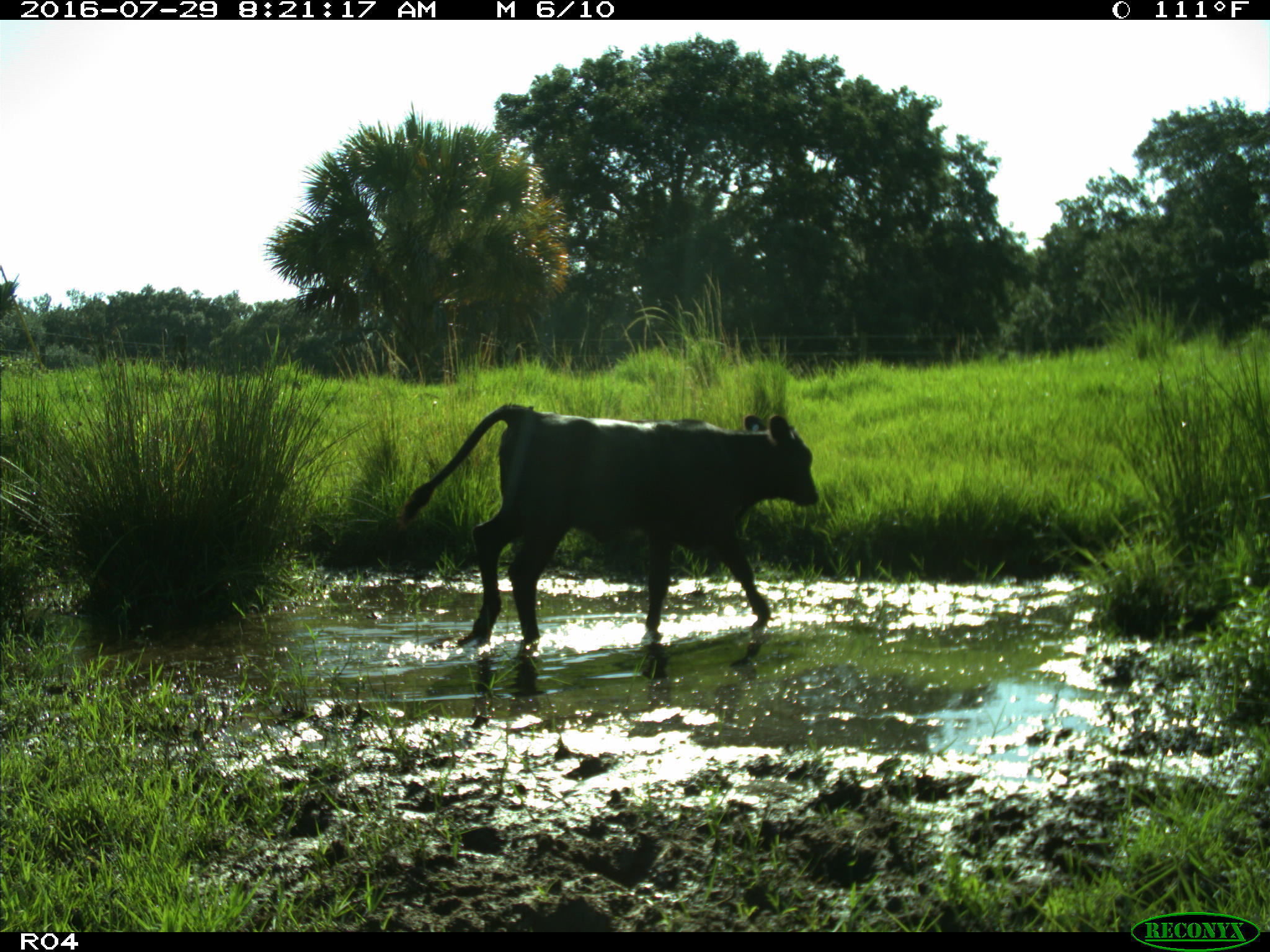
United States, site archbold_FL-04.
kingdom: Animalia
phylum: Chordata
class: Mammalia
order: Artiodactyla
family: Bovidae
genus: Bos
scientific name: Bos taurus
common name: domestic cow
Bos taurus (domestic cow).